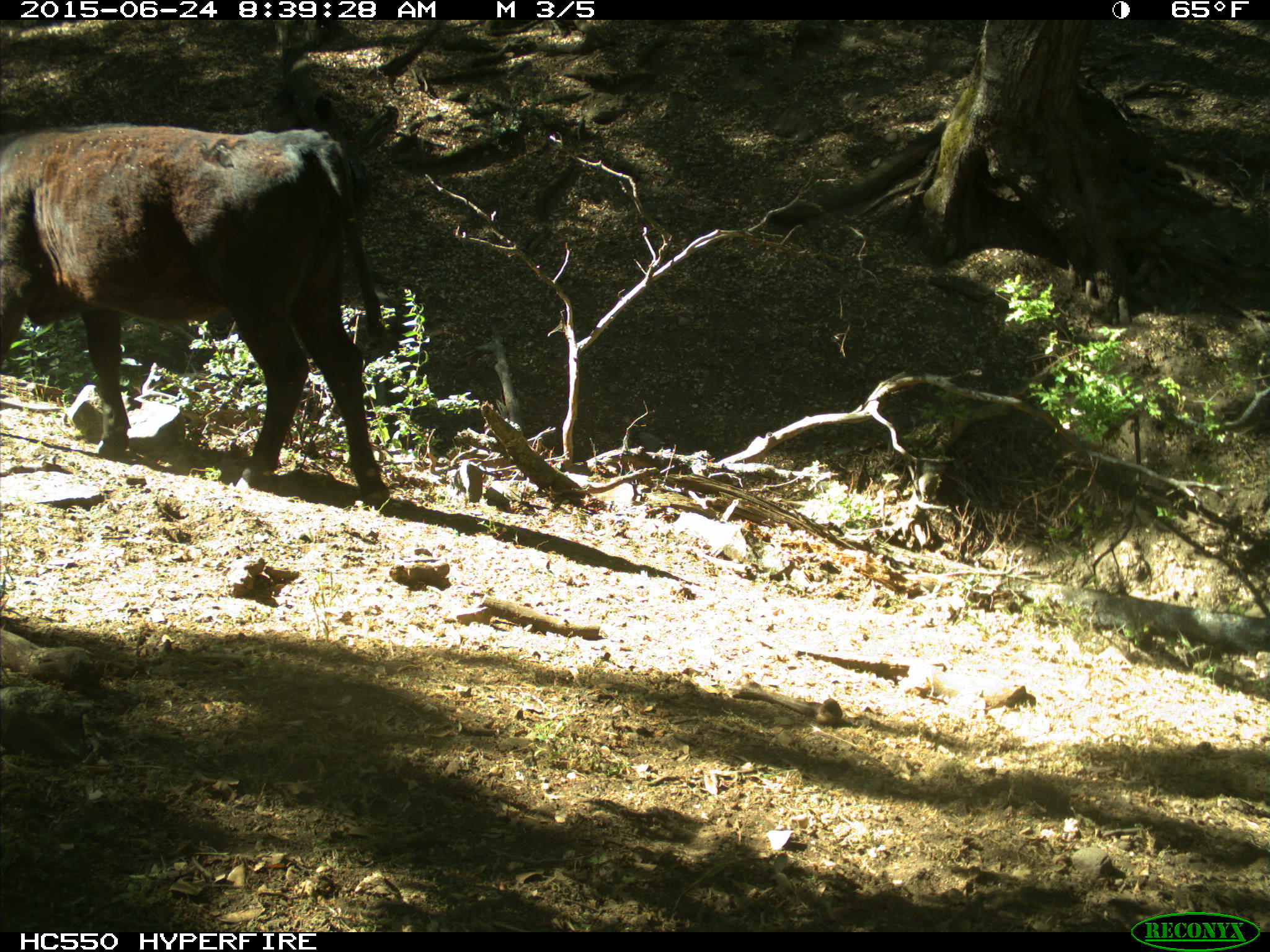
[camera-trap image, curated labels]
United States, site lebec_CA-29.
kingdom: Animalia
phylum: Chordata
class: Mammalia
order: Artiodactyla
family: Bovidae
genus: Bos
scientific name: Bos taurus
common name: domestic cow